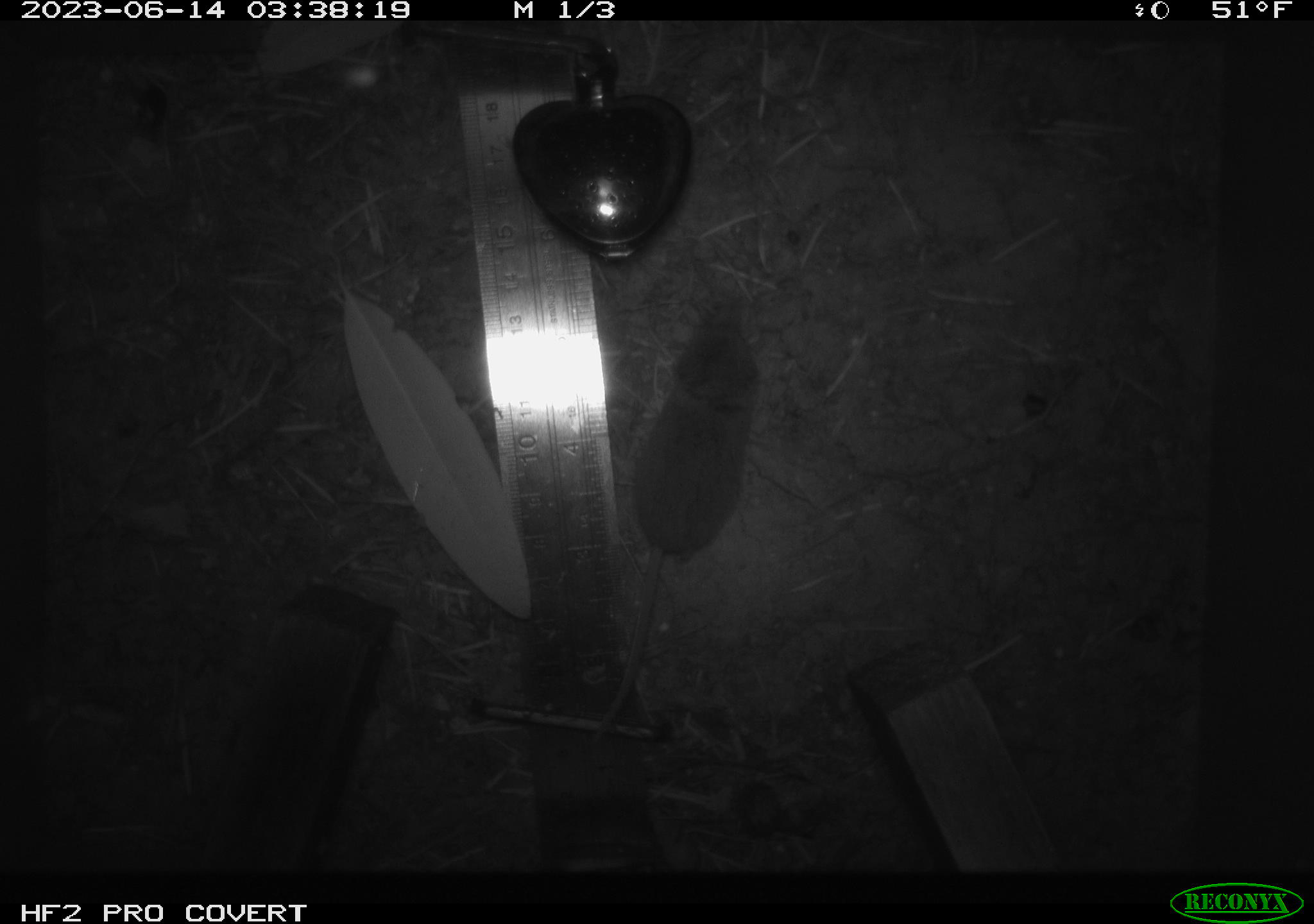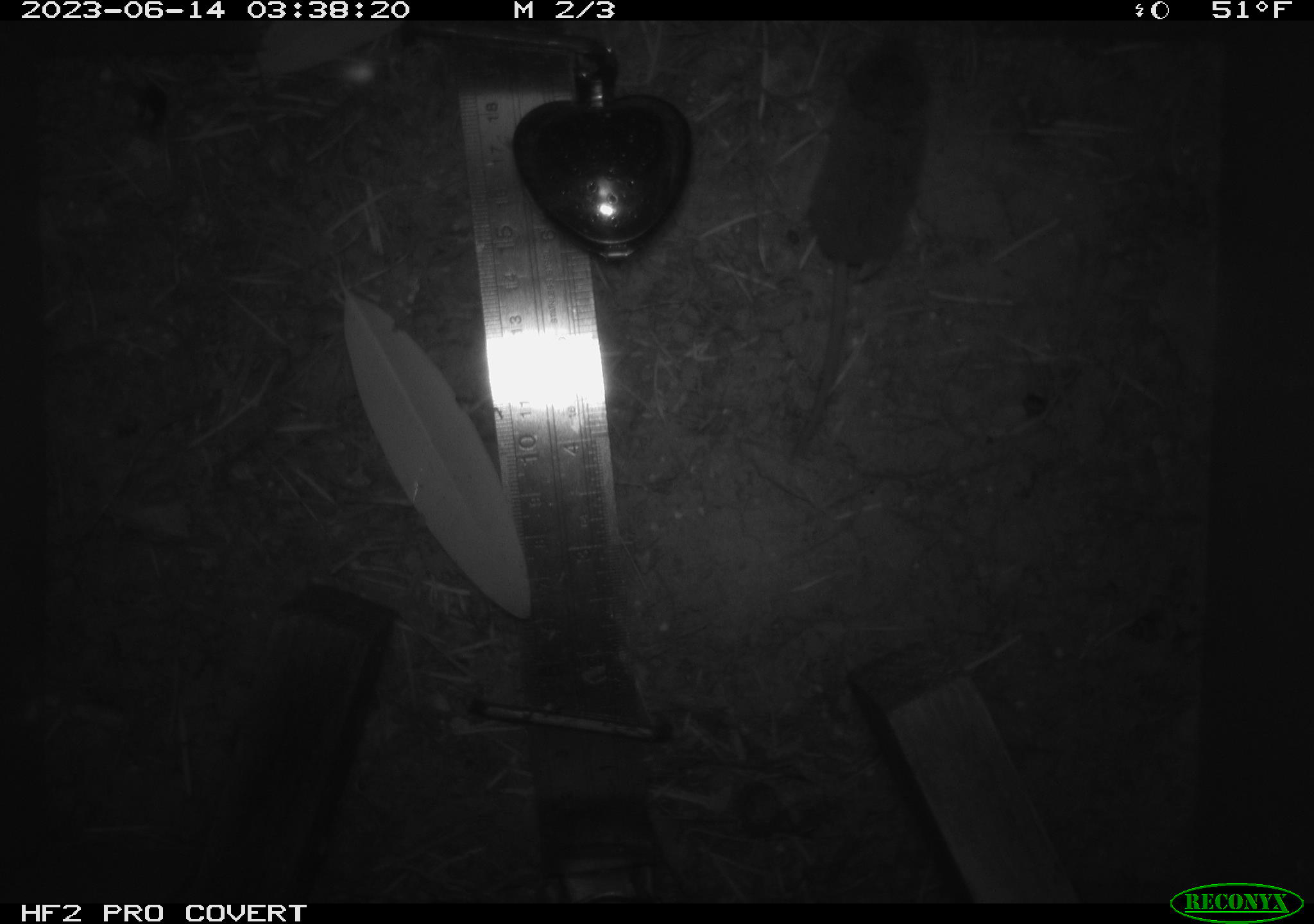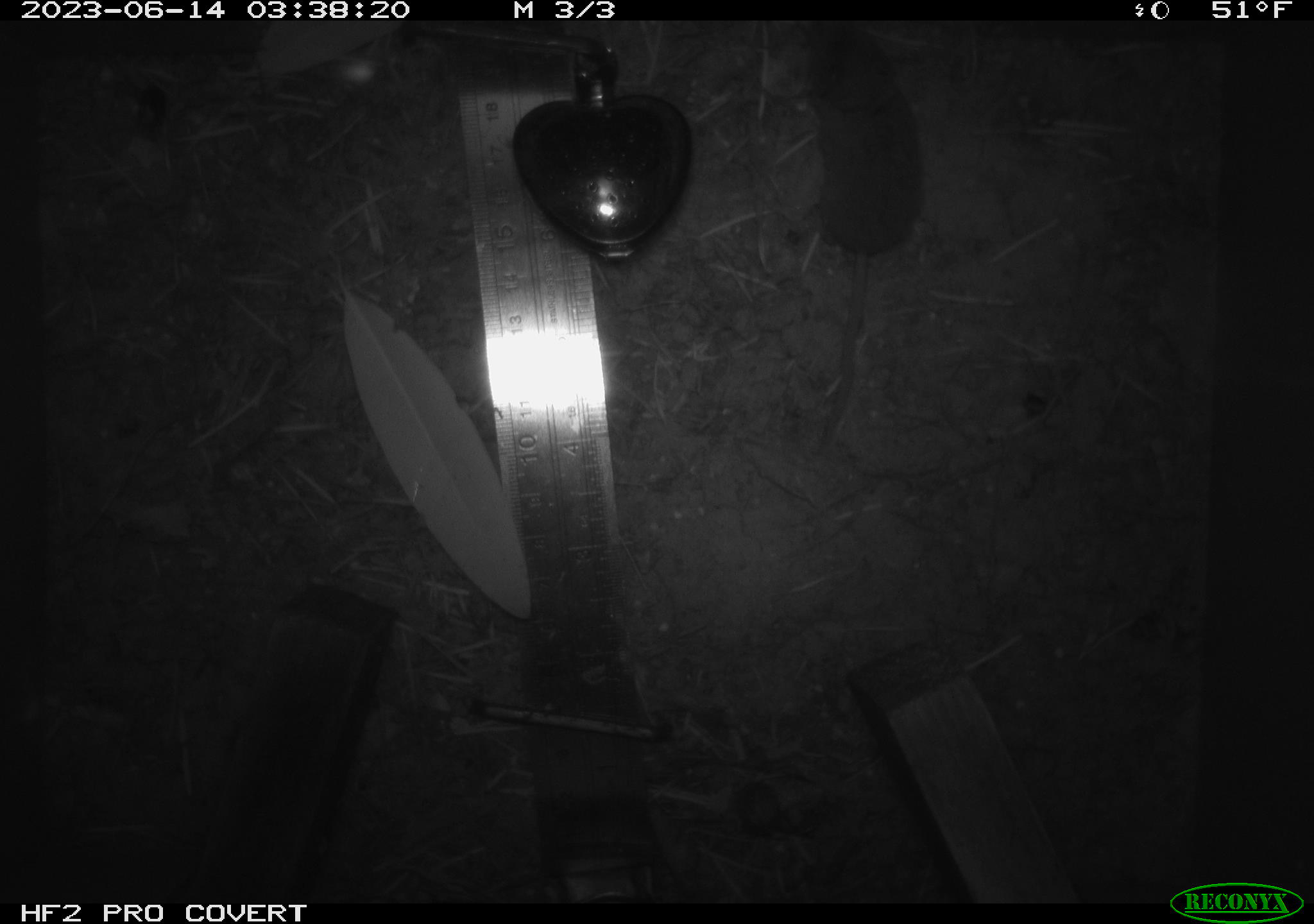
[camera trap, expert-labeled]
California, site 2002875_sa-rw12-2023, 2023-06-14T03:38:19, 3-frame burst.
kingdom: Animalia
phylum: Chordata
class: Mammalia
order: Eulipotyphla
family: Soricidae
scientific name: Soricidae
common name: shrews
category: soricidae family